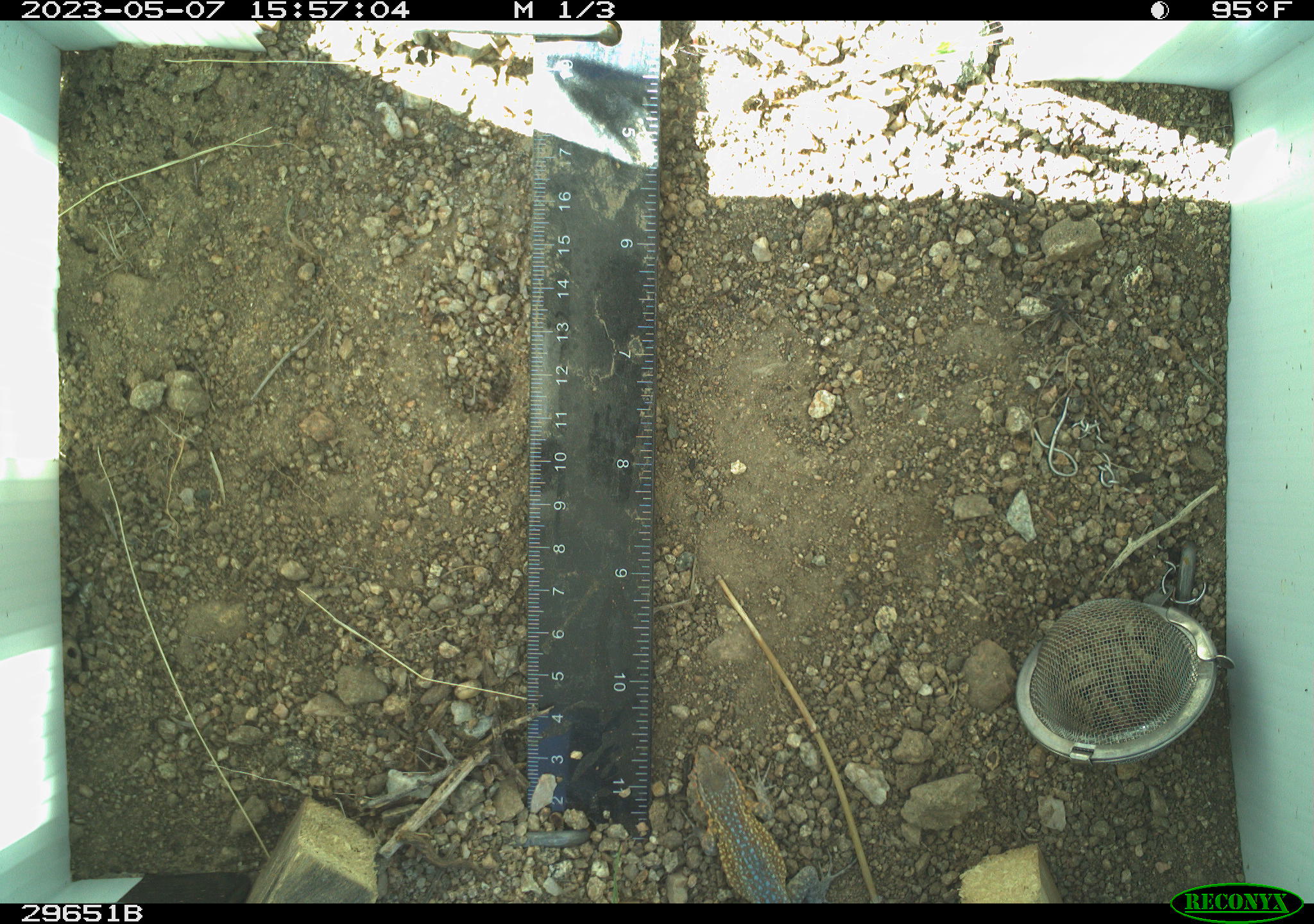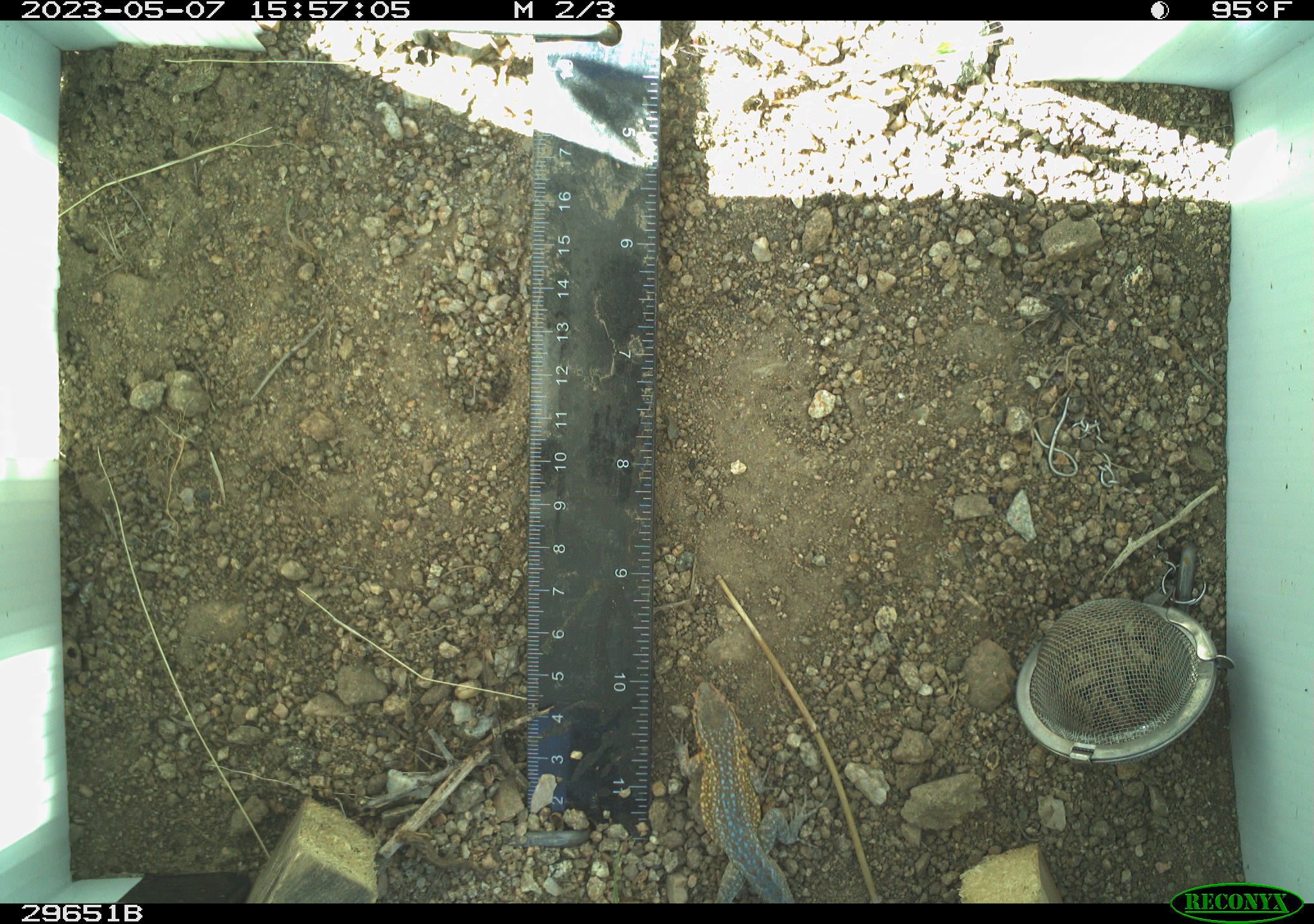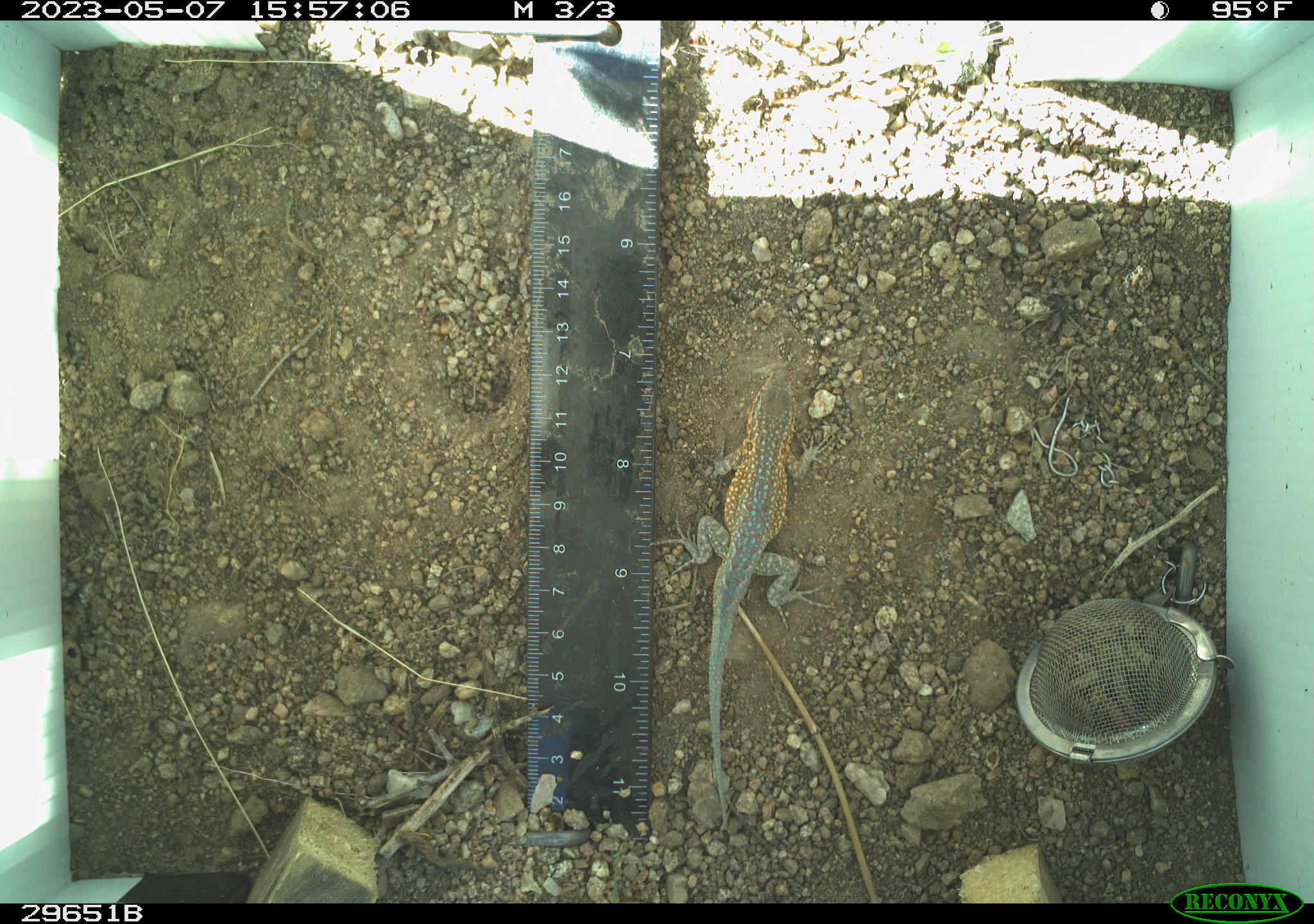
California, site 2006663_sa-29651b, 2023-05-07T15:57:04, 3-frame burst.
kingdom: Animalia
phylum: Chordata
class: Reptilia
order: Squamata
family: Phrynosomatidae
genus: Uta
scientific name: Uta stansburiana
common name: common side-blotched lizard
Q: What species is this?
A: Common side-blotched lizard (Uta stansburiana).